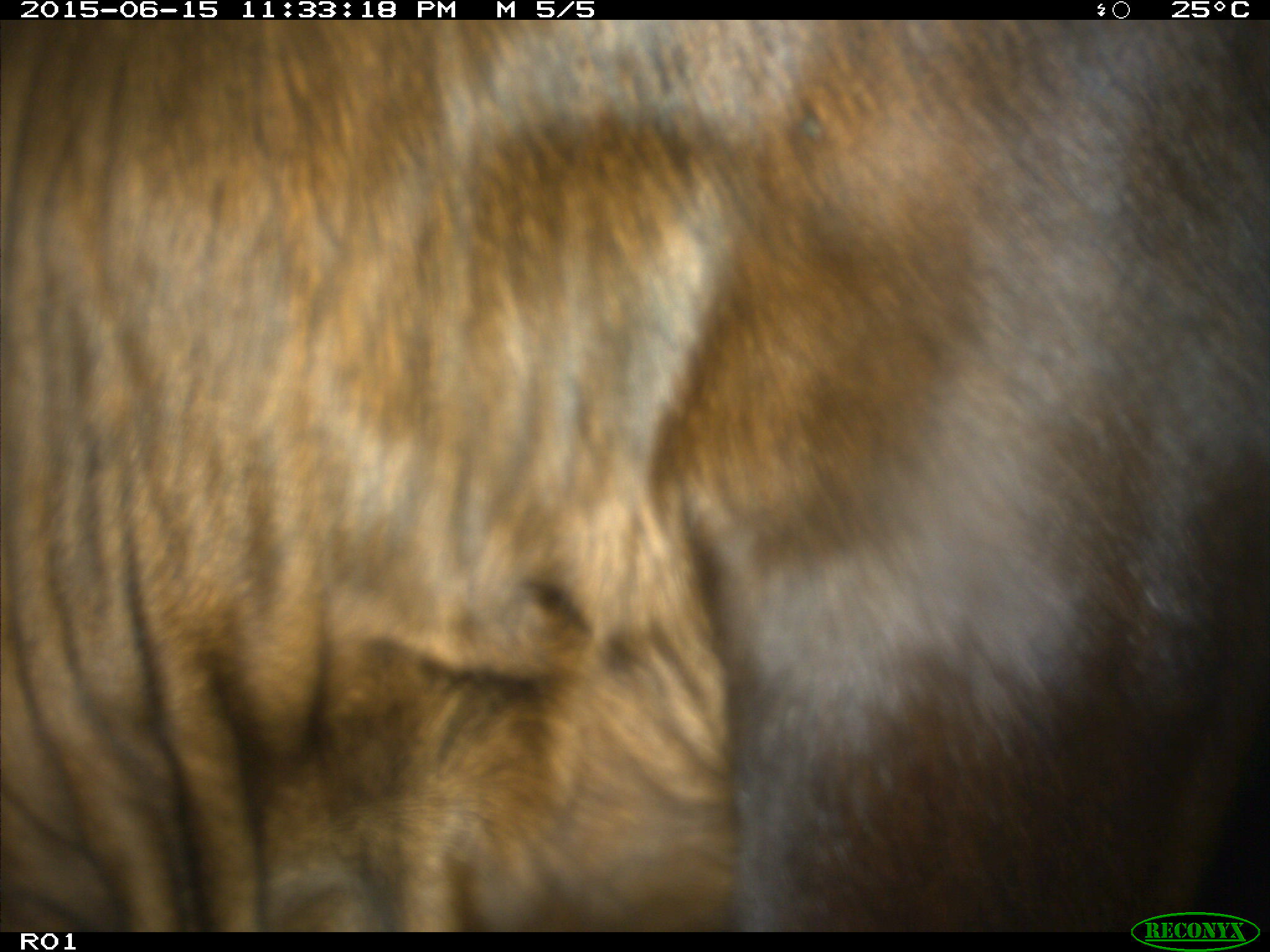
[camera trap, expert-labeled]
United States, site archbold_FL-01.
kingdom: Animalia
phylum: Chordata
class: Mammalia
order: Artiodactyla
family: Bovidae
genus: Bos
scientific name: Bos taurus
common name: domestic cow